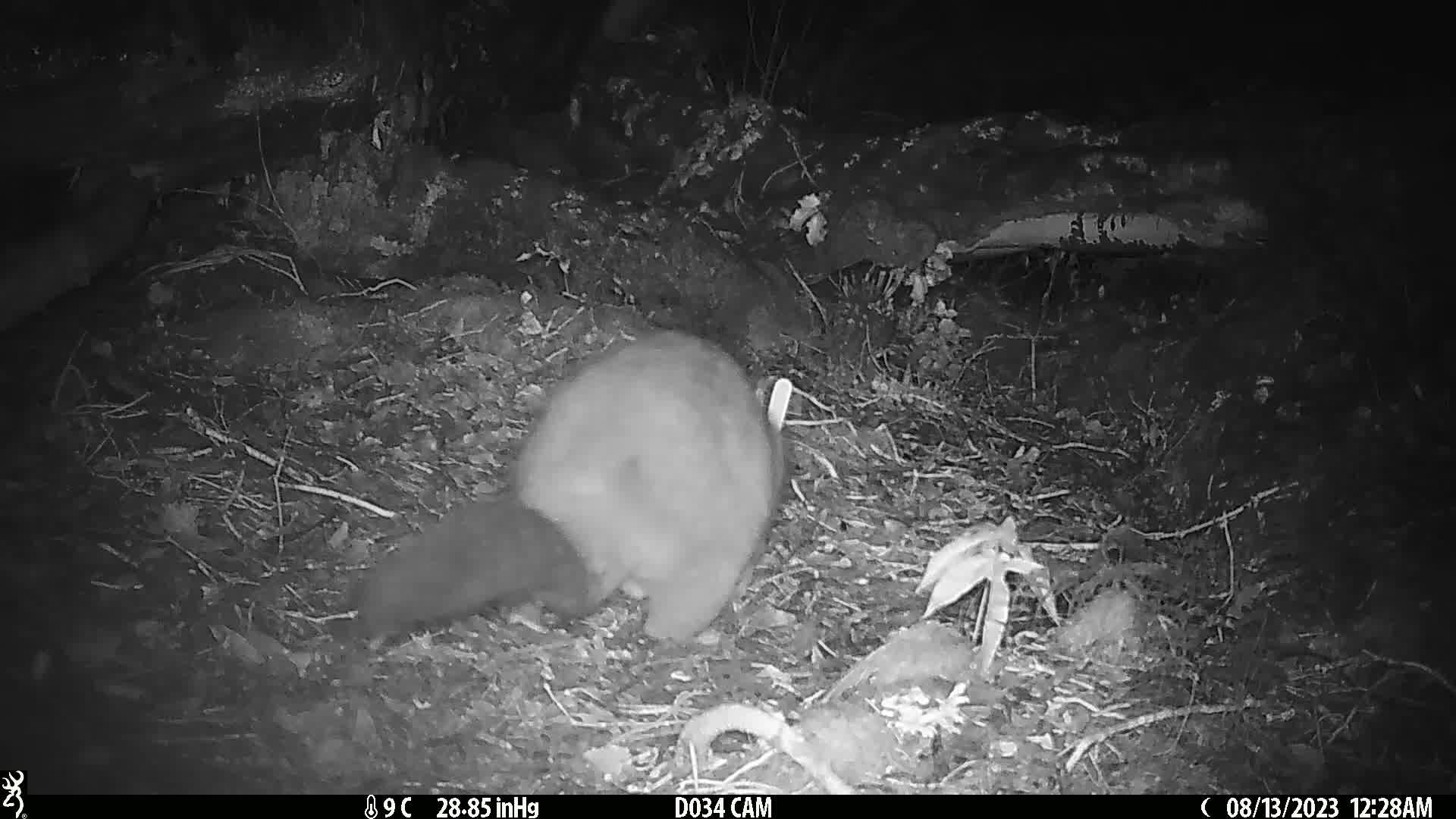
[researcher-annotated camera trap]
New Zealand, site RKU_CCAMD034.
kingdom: Animalia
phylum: Chordata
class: Mammalia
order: Diprotodontia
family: Phalangeridae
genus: Trichosurus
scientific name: Trichosurus vulpecula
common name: common brushtail possum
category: possum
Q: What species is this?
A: Possum (common brushtail possum) (Trichosurus vulpecula).